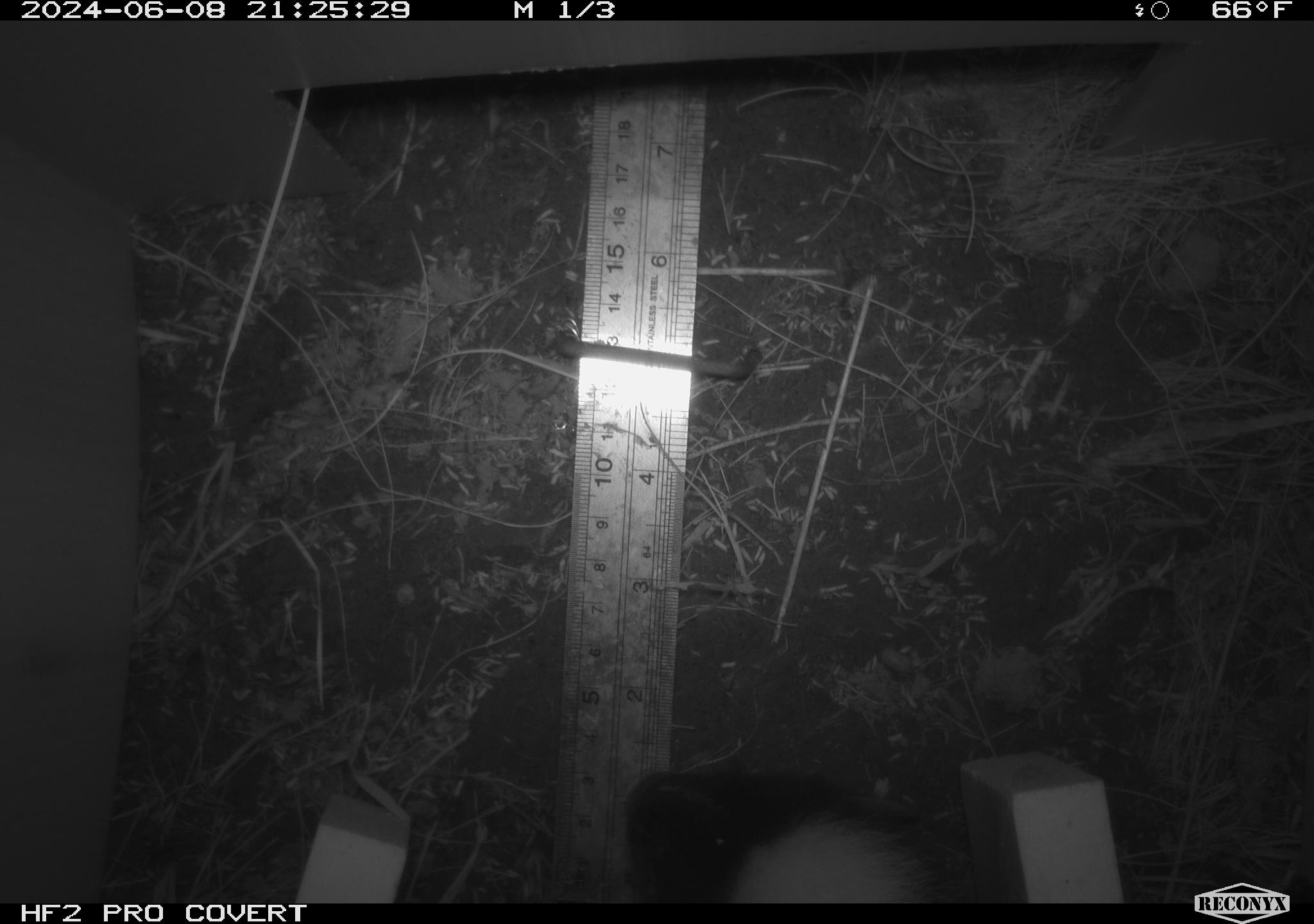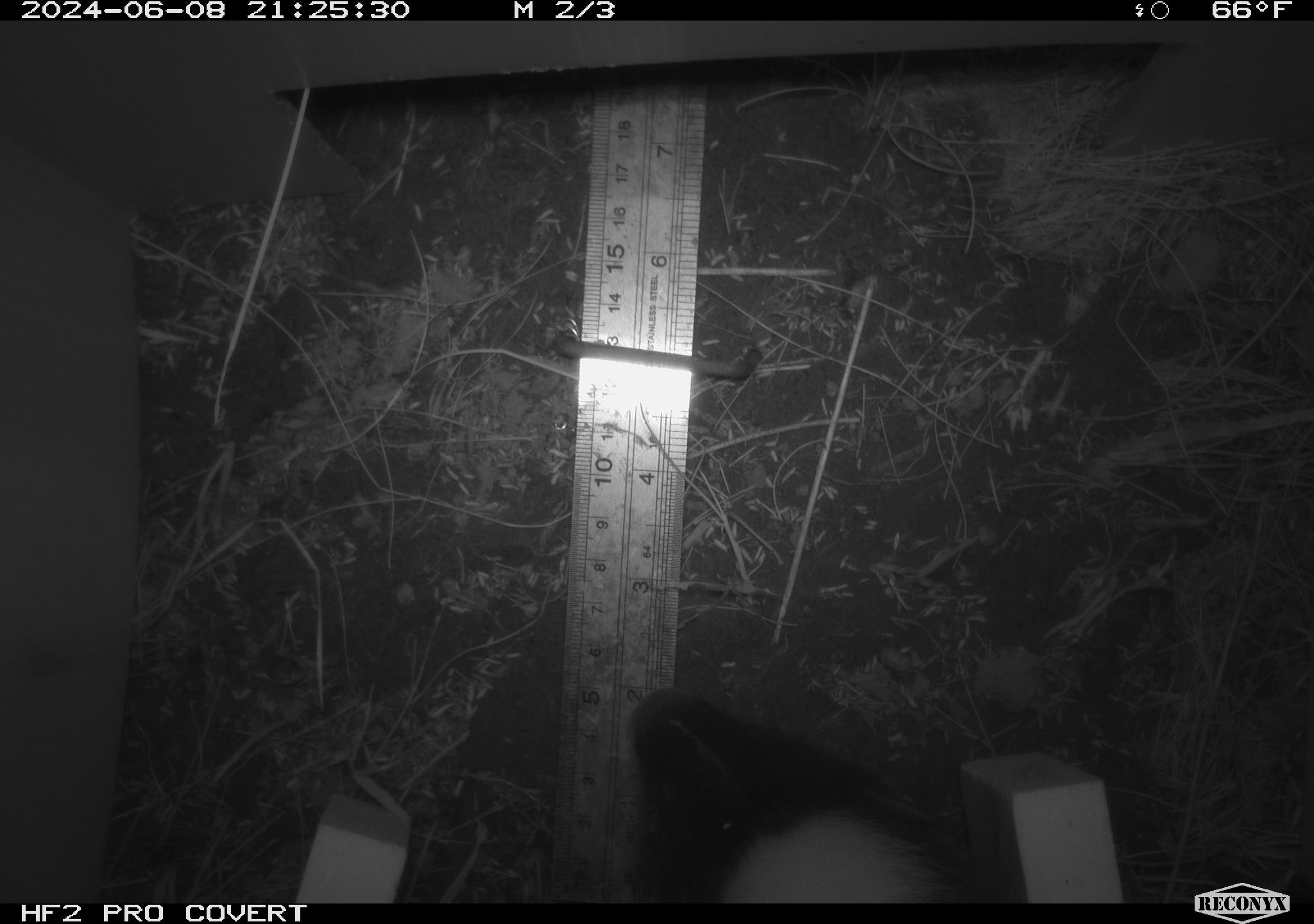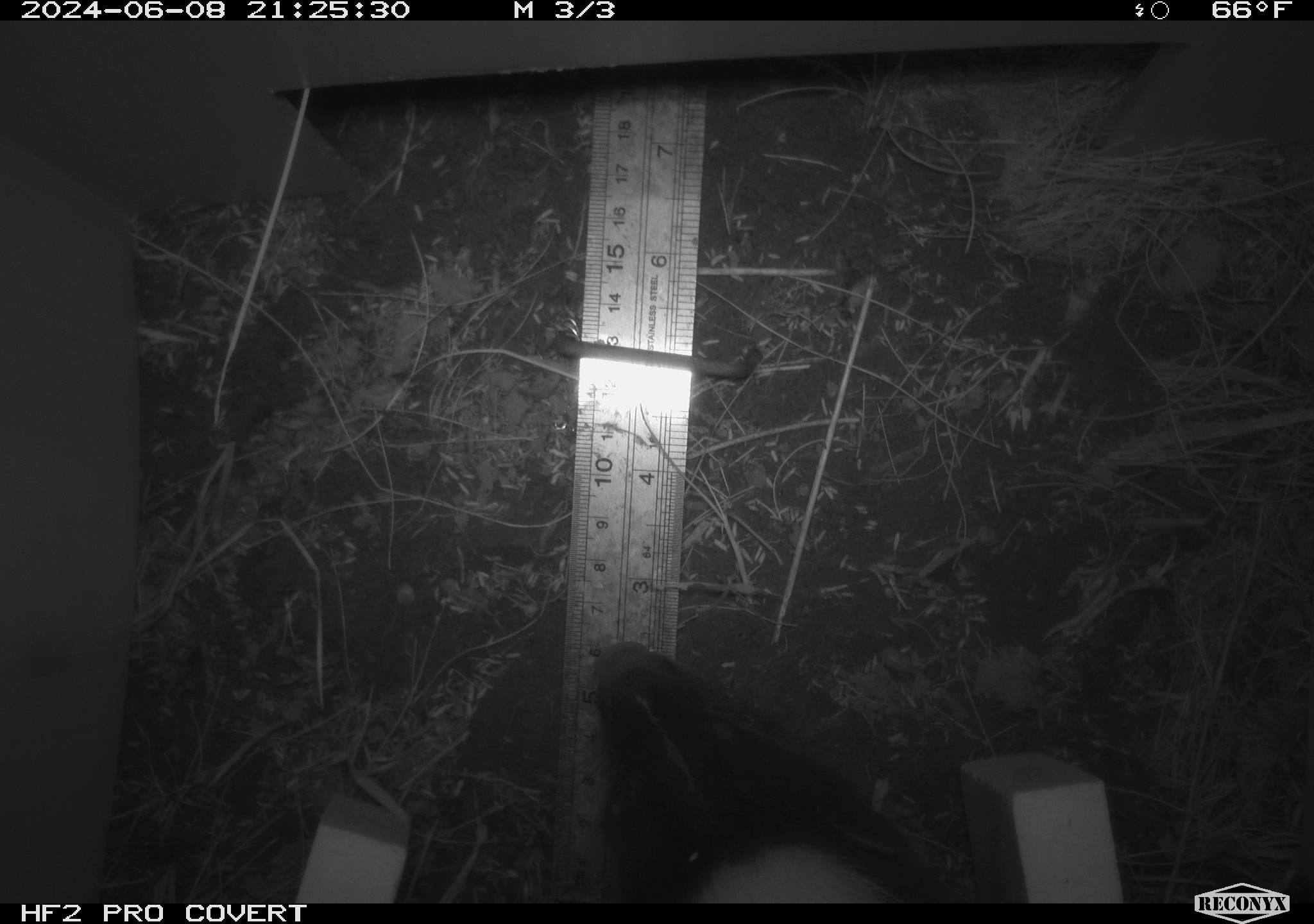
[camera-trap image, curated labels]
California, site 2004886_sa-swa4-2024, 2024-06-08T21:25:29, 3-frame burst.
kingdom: Animalia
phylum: Chordata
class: Mammalia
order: Carnivora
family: Mephitidae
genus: Mephitis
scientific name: Mephitis mephitis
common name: striped skunk